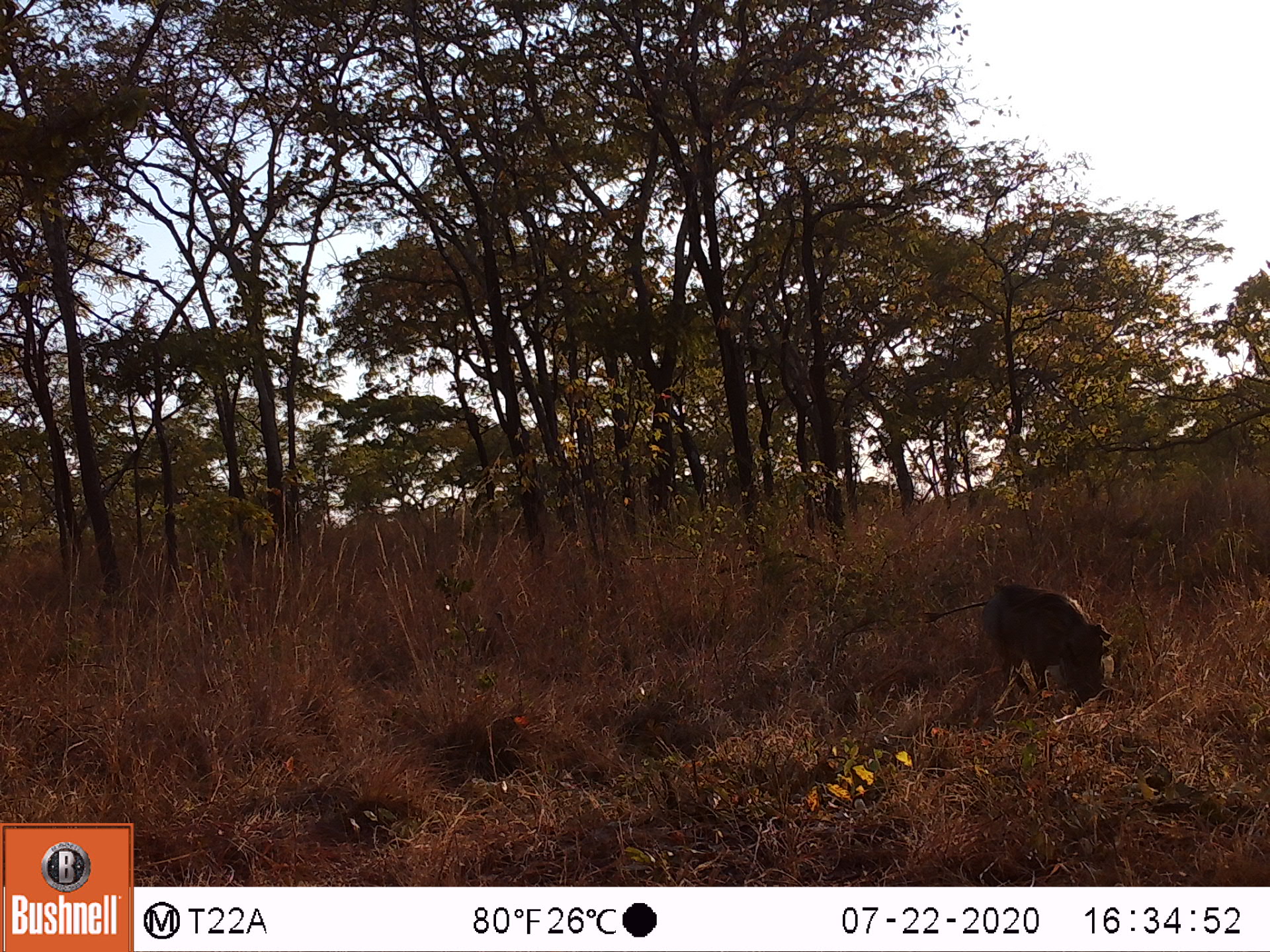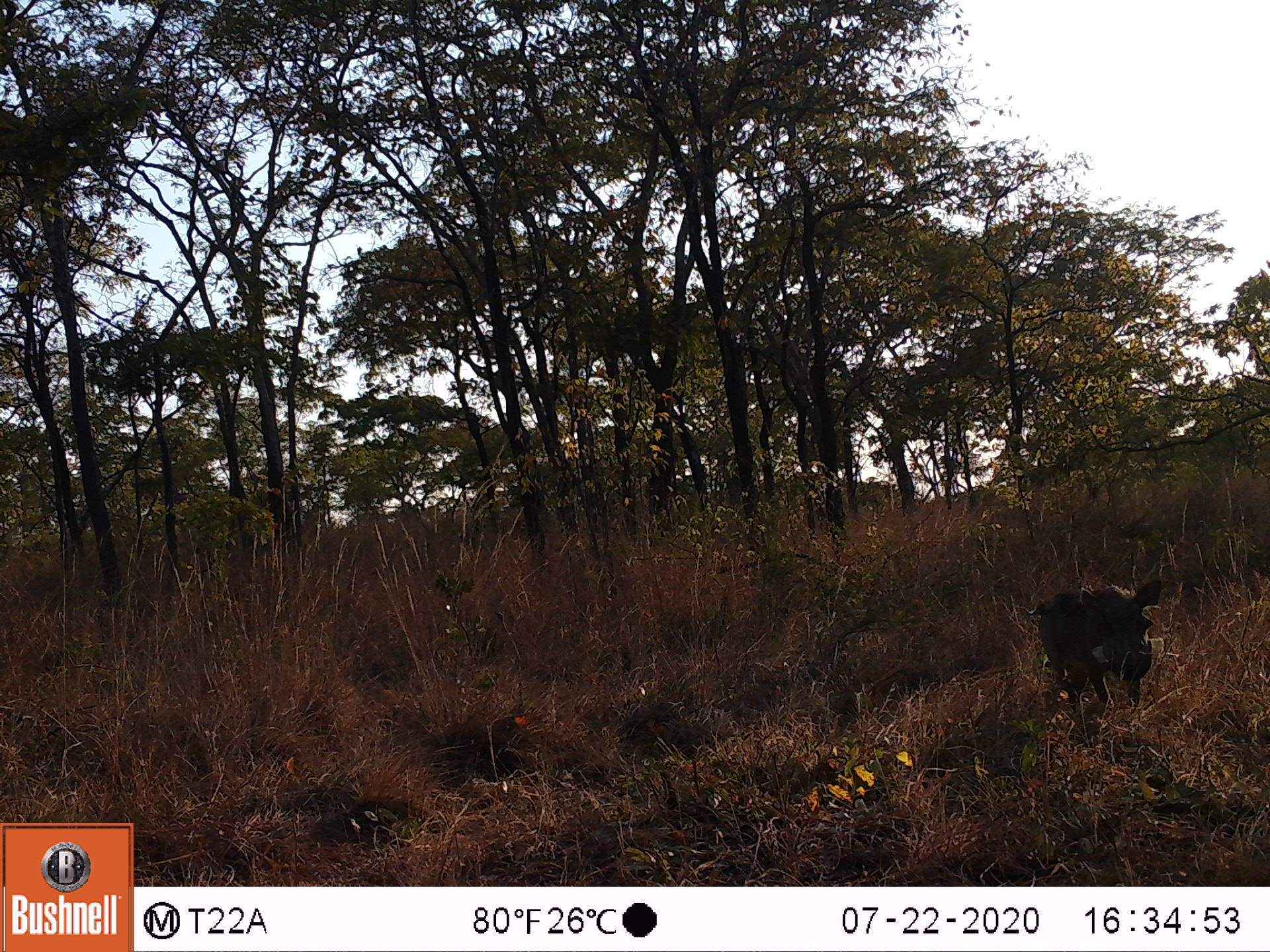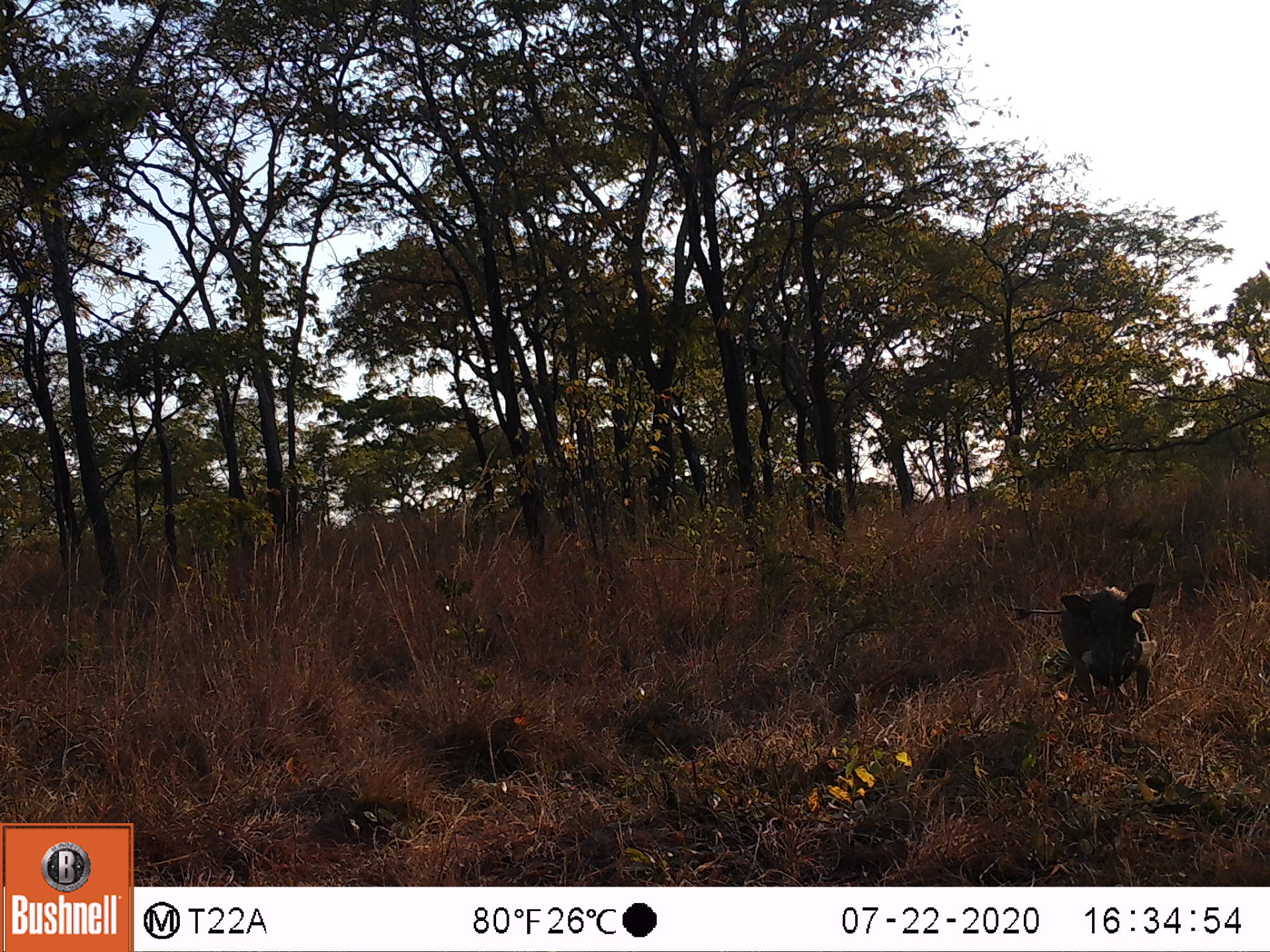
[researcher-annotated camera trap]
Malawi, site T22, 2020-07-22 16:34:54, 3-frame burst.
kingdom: Animalia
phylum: Chordata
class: Mammalia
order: Artiodactyla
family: Suidae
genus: Phacochoerus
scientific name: Phacochoerus africanus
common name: common warthog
Common warthog (Phacochoerus africanus), count 1.